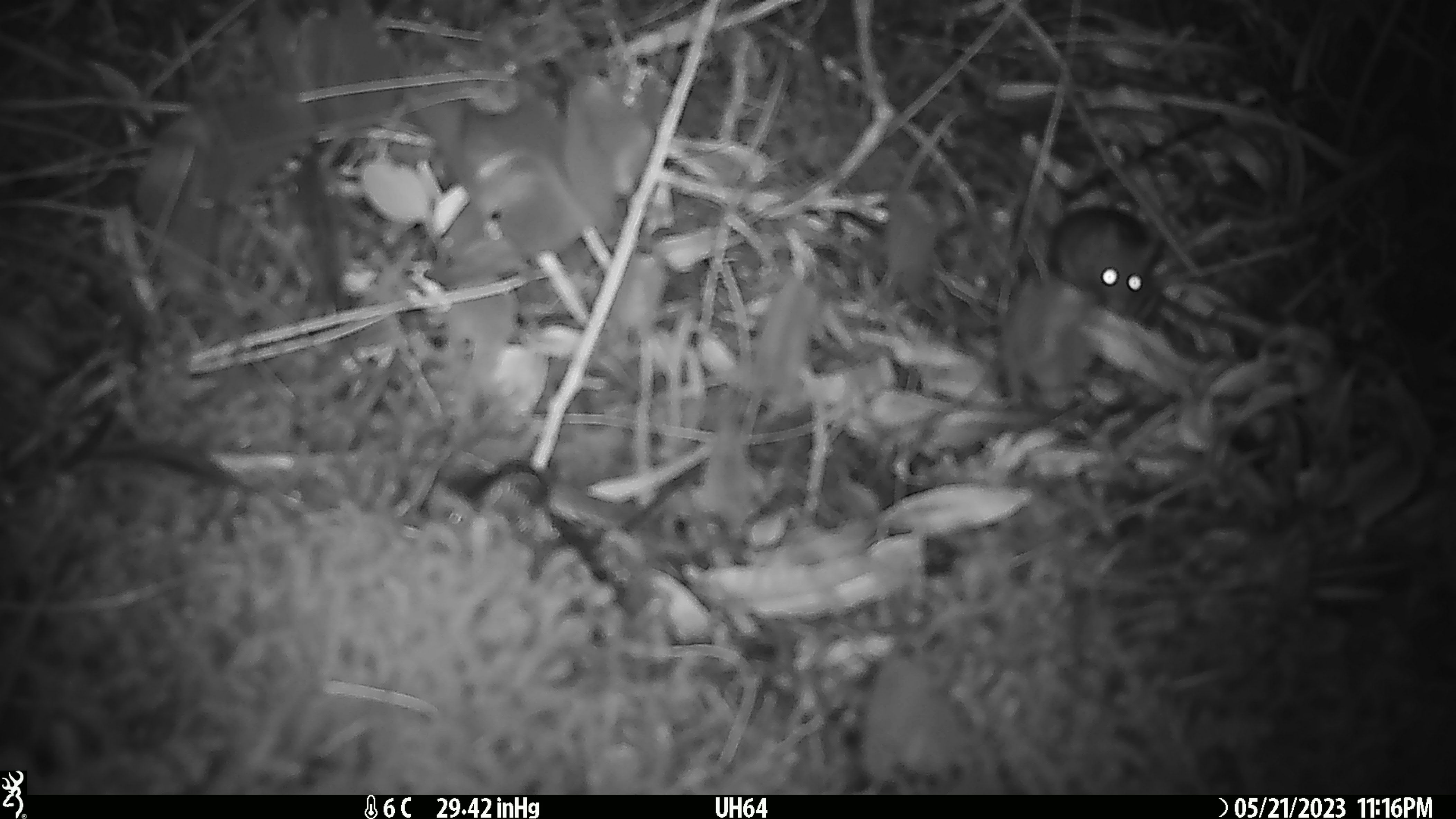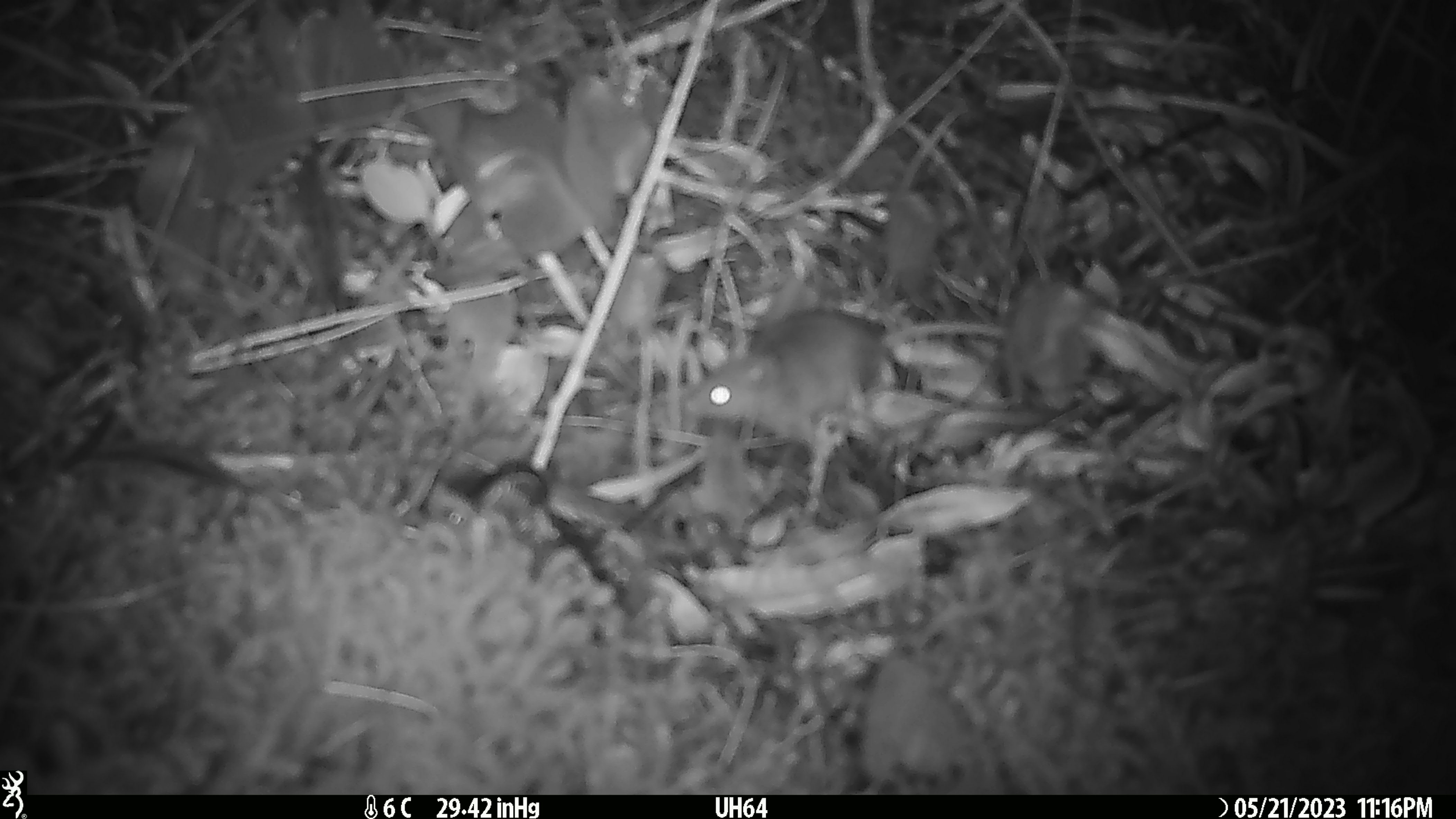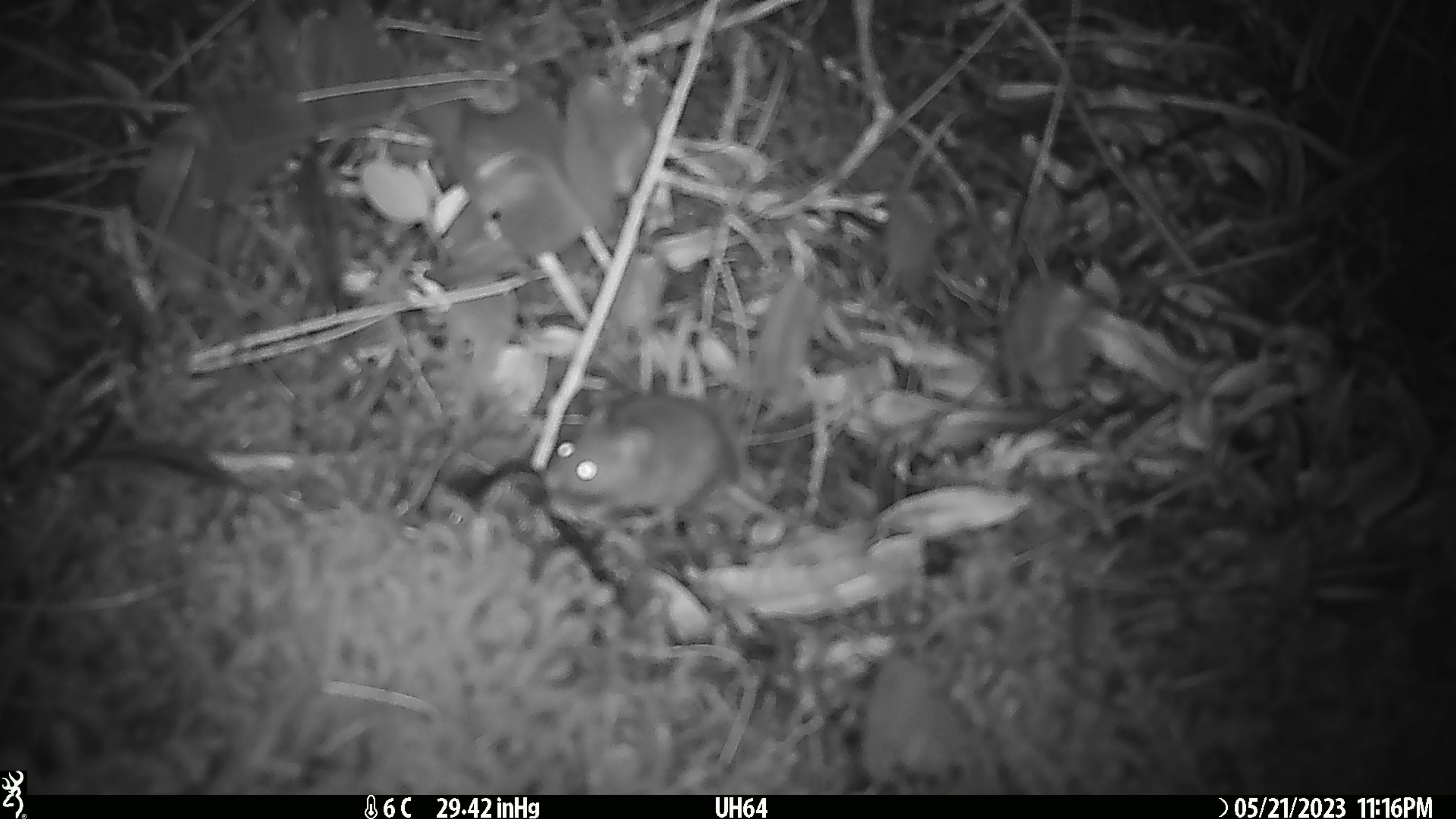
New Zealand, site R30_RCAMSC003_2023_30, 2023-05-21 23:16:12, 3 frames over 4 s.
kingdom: Animalia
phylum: Chordata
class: Mammalia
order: Rodentia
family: Muridae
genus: Mus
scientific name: Mus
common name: mouse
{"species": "mouse (Mus)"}